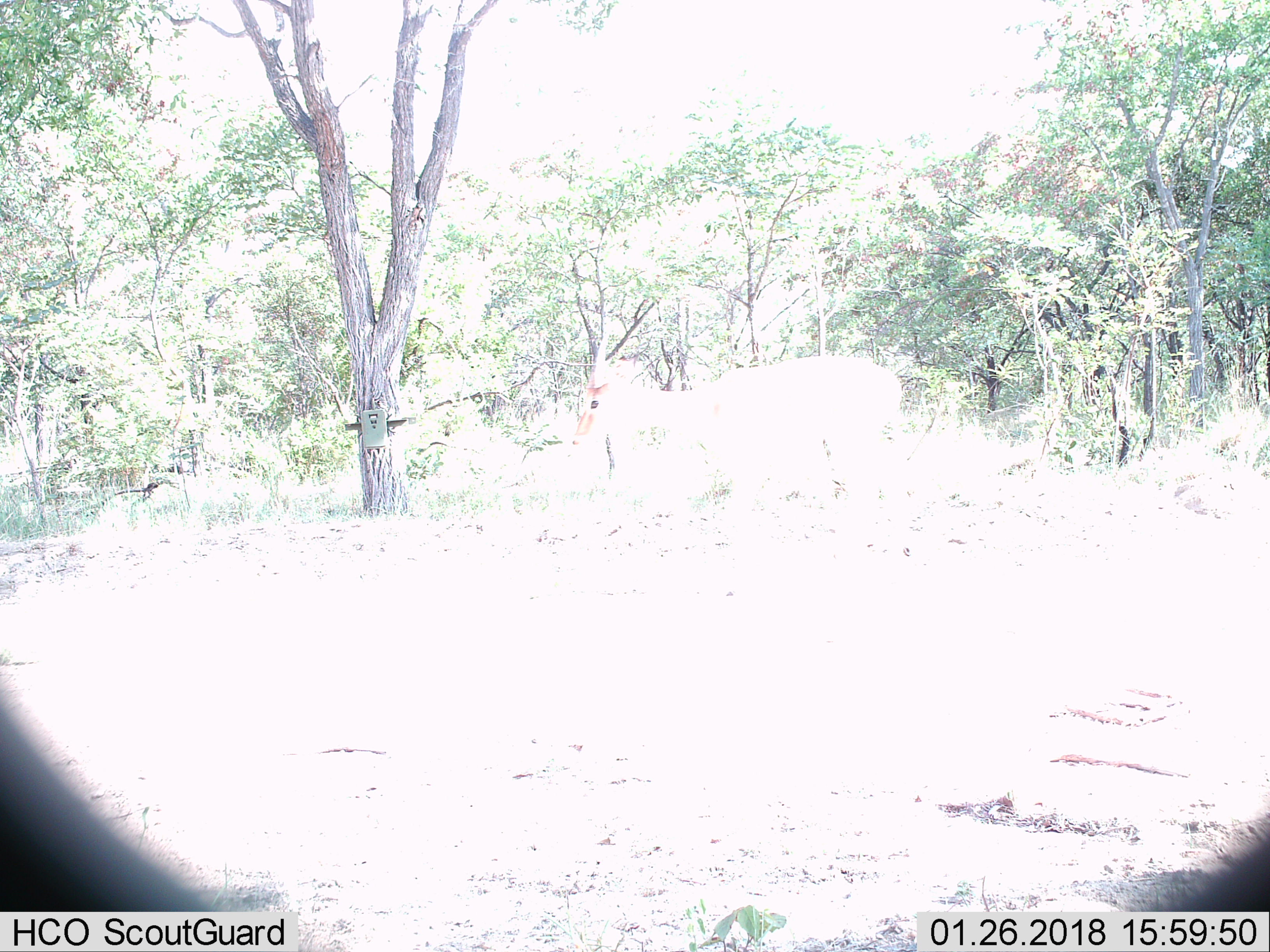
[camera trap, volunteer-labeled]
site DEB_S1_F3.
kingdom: Animalia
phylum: Chordata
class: Mammalia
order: Artiodactyla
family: Bovidae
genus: Aepyceros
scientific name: Aepyceros melampus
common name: impala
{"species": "impala (Aepyceros melampus)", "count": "1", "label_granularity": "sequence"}